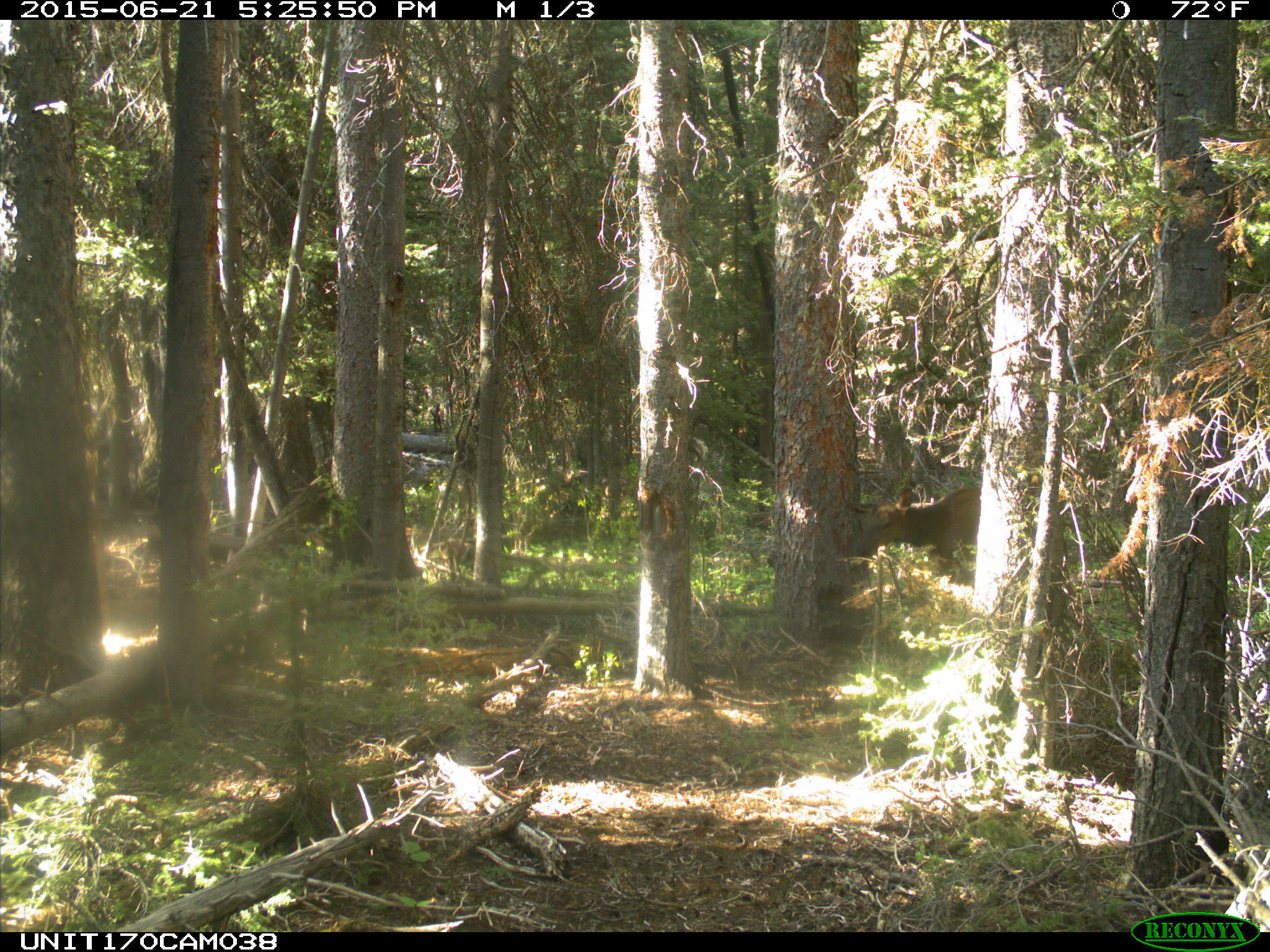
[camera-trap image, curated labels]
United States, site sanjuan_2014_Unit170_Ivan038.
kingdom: Animalia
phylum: Chordata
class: Mammalia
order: Artiodactyla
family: Cervidae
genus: Cervus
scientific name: Cervus elaphus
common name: red deer